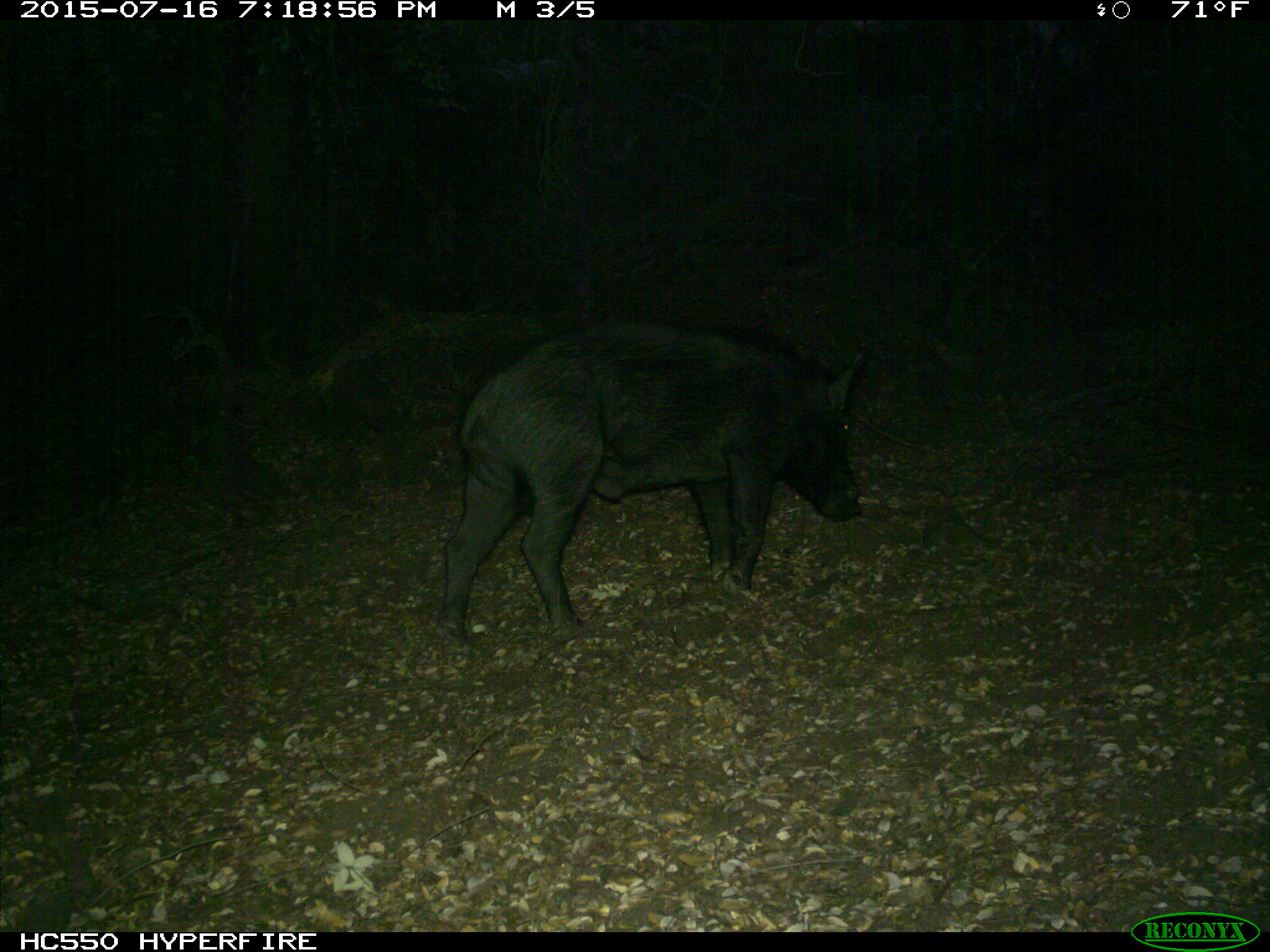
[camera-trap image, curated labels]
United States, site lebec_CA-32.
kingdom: Animalia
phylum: Chordata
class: Mammalia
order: Artiodactyla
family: Suidae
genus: Sus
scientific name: Sus scrofa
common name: wild boar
Sus scrofa (wild boar).